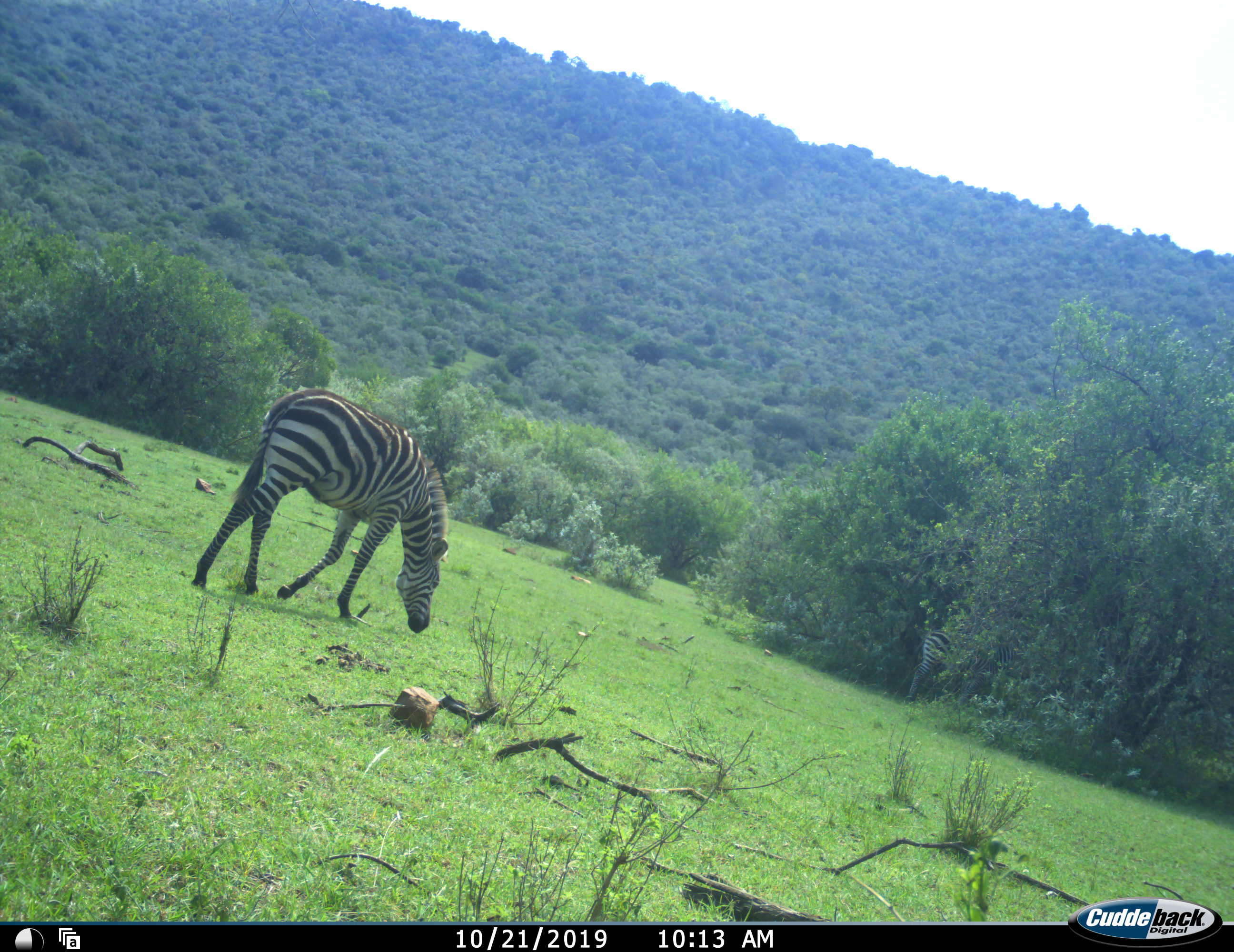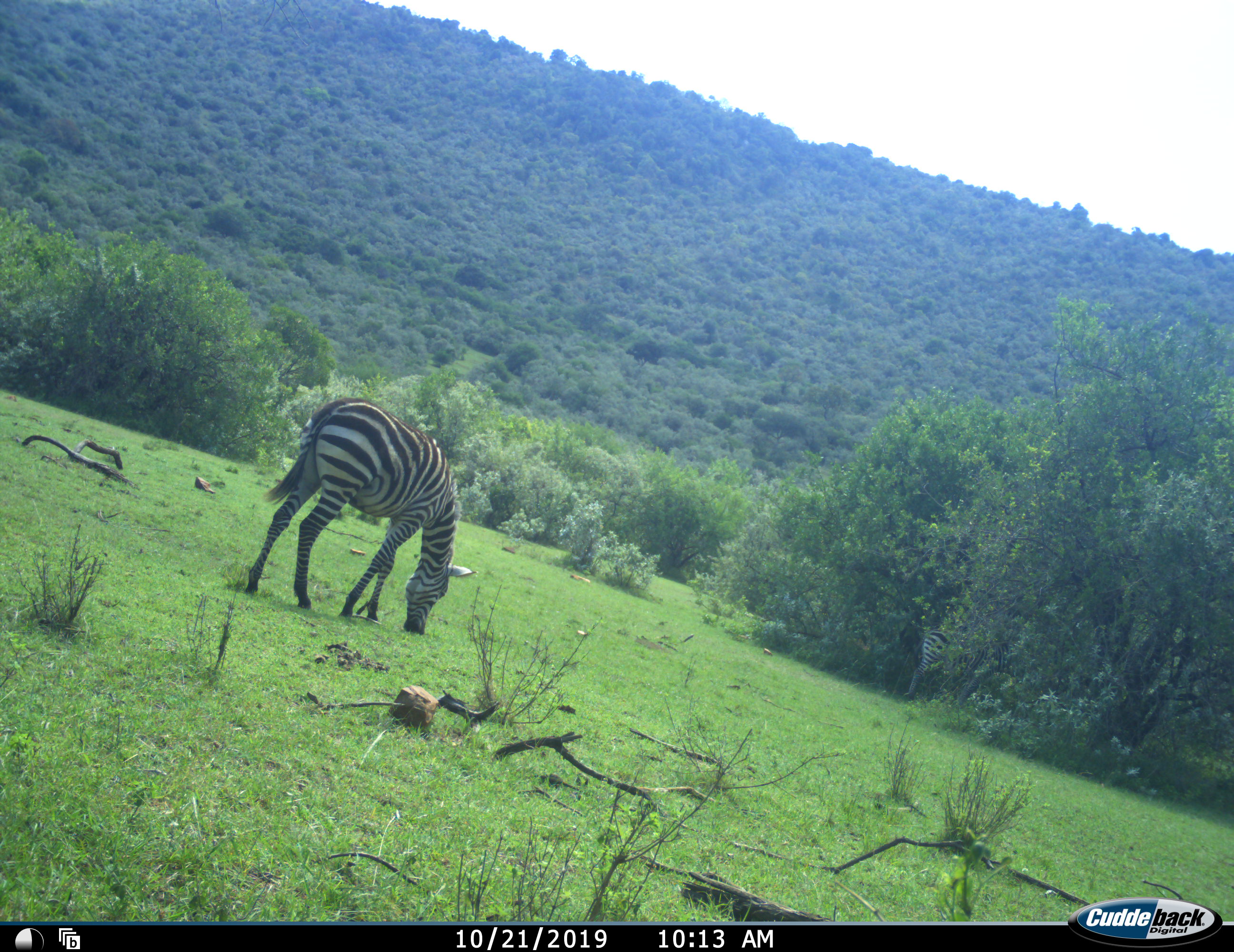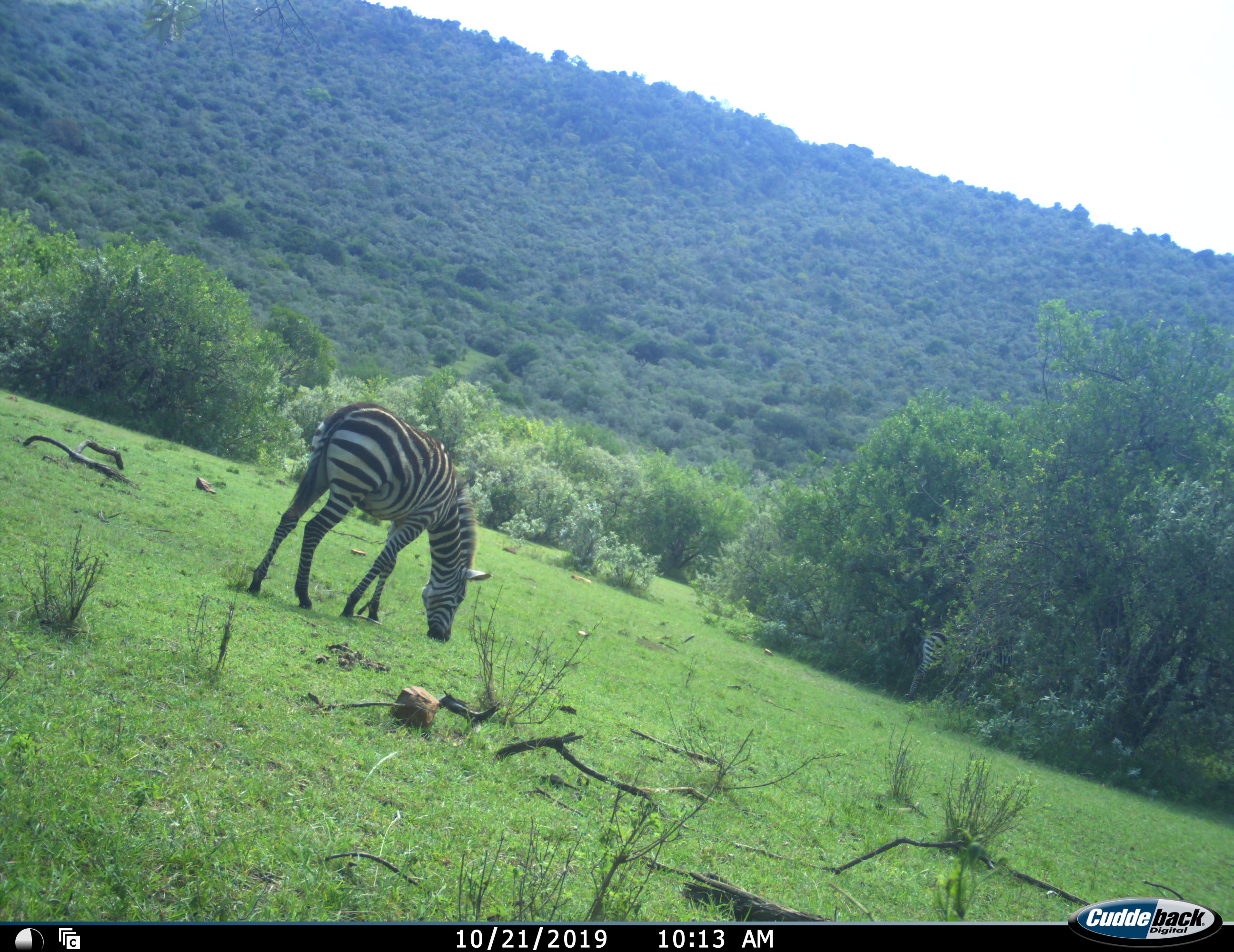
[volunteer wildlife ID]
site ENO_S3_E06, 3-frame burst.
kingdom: Animalia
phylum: Chordata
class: Mammalia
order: Perissodactyla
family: Equidae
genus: Equus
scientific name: Equus quagga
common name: plains zebra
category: zebraplains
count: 2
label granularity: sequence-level